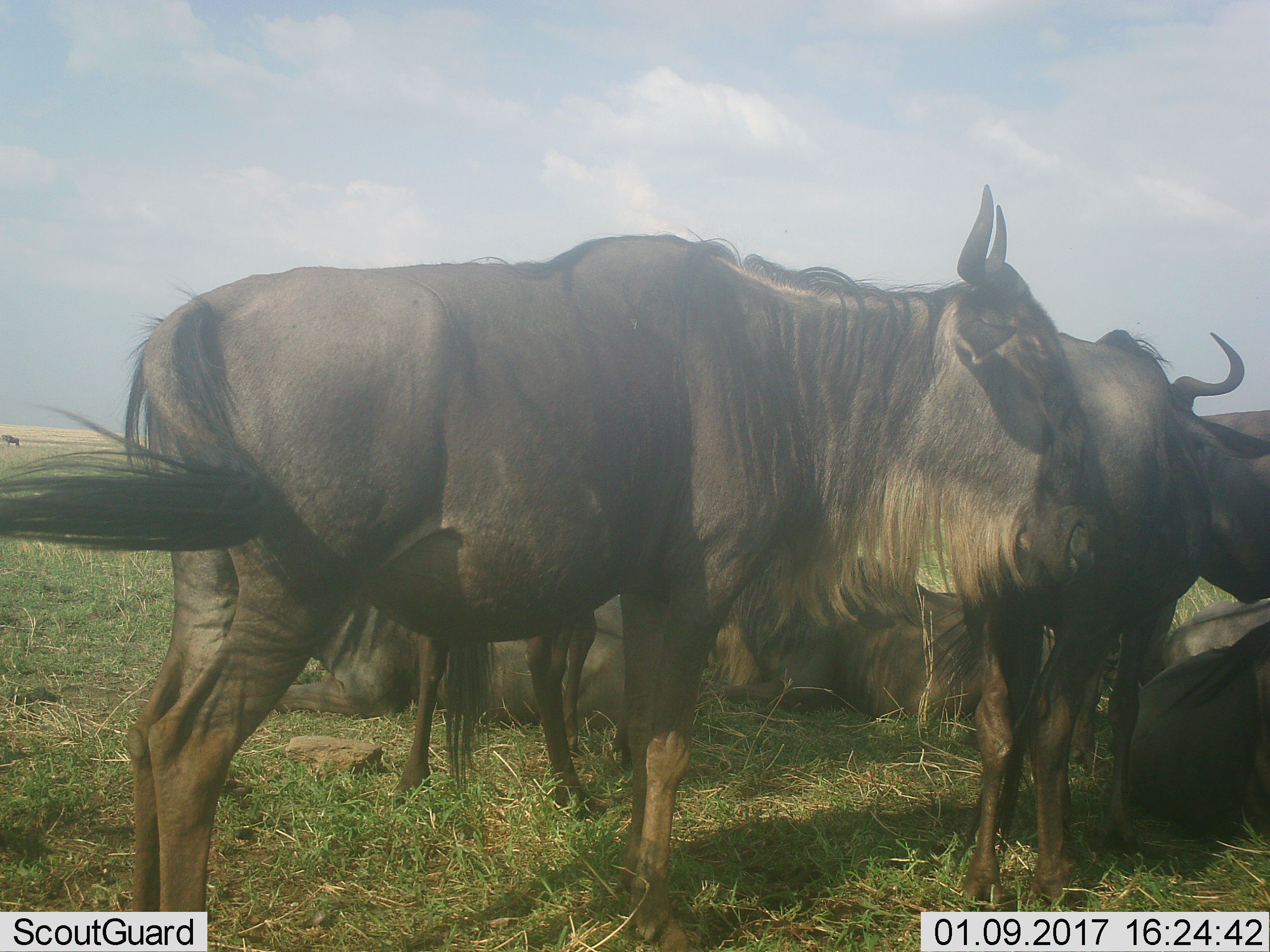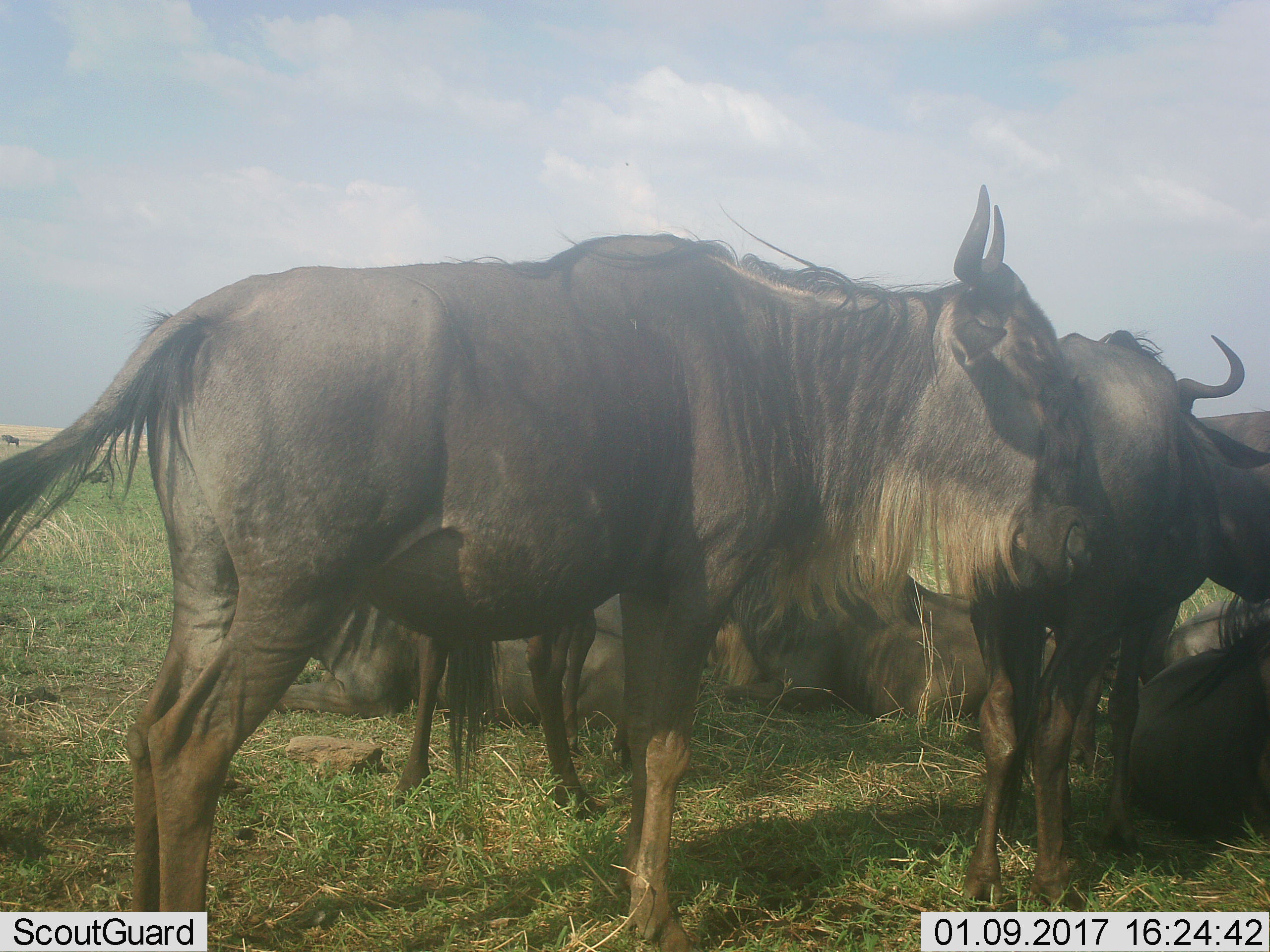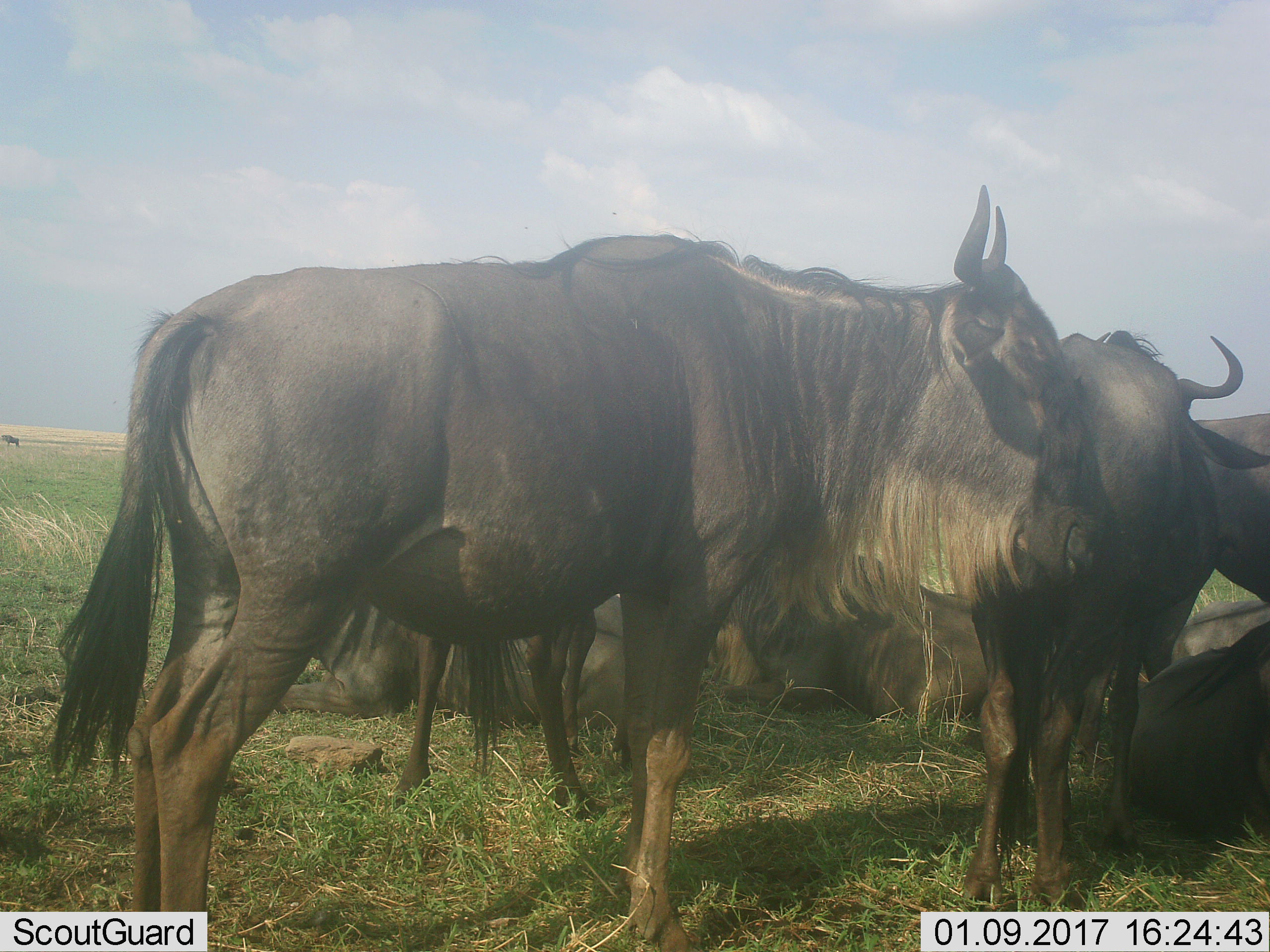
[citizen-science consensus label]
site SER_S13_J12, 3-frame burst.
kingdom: Animalia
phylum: Chordata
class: Mammalia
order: Artiodactyla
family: Bovidae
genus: Connochaetes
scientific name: Connochaetes taurinus taurinus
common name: blue wildebeest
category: wildebeestblue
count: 6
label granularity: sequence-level